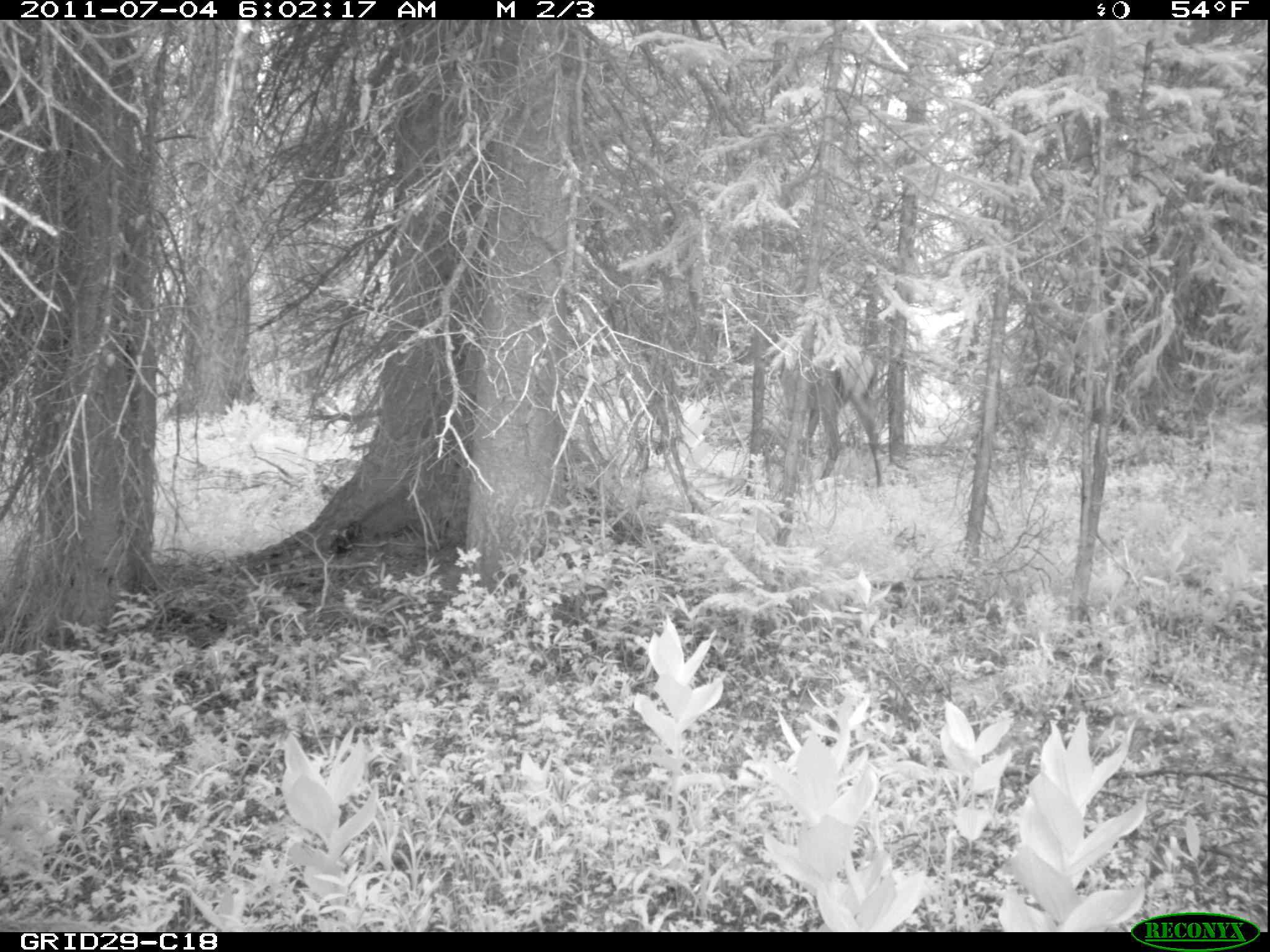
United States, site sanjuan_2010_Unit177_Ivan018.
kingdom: Animalia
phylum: Chordata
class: Mammalia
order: Artiodactyla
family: Cervidae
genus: Cervus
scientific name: Cervus elaphus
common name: red deer